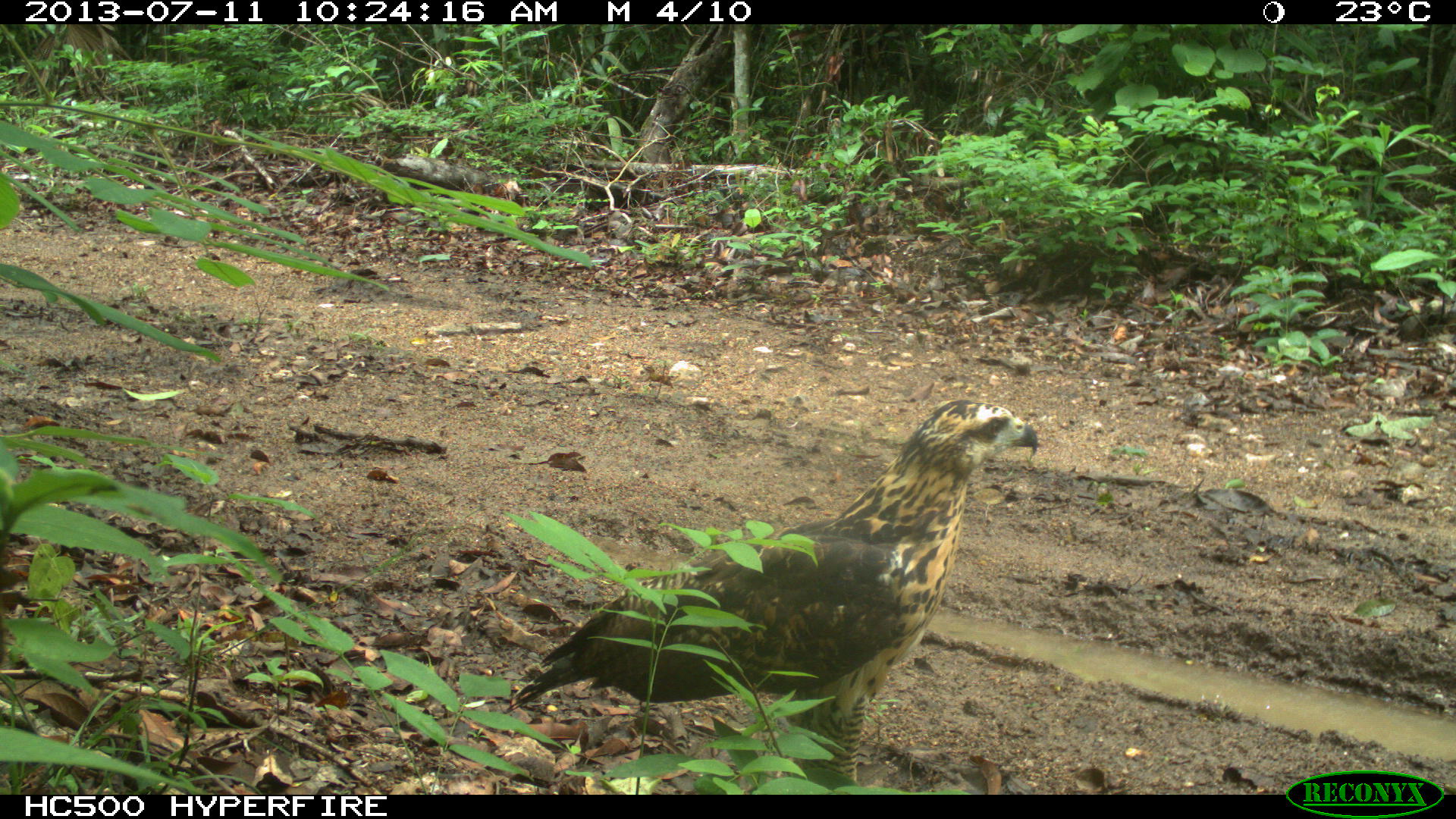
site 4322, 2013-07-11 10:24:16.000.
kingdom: Animalia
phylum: Chordata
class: Aves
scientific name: Aves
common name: birds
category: unknown raptor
Unknown raptor (birds) (Aves), count 1.